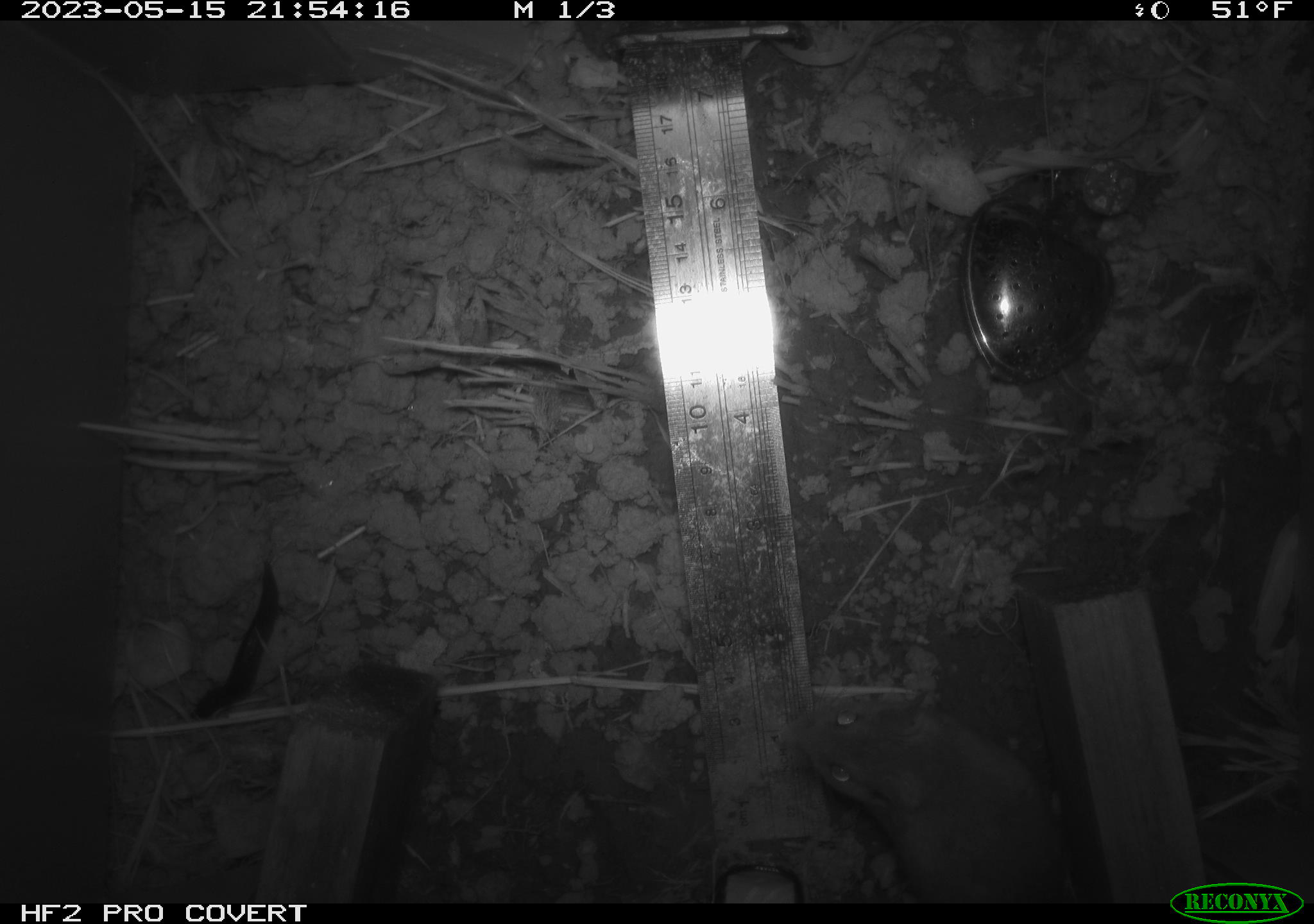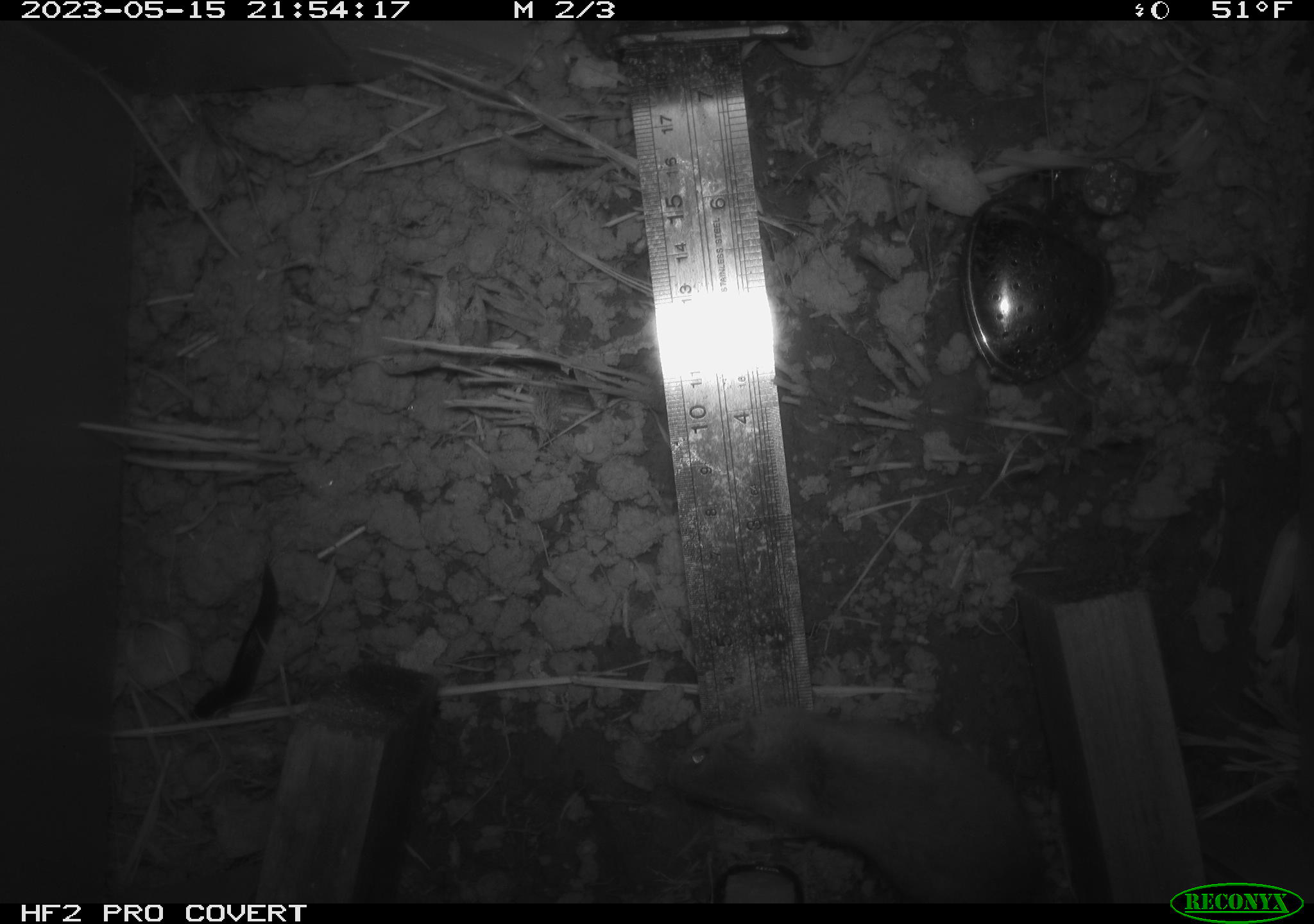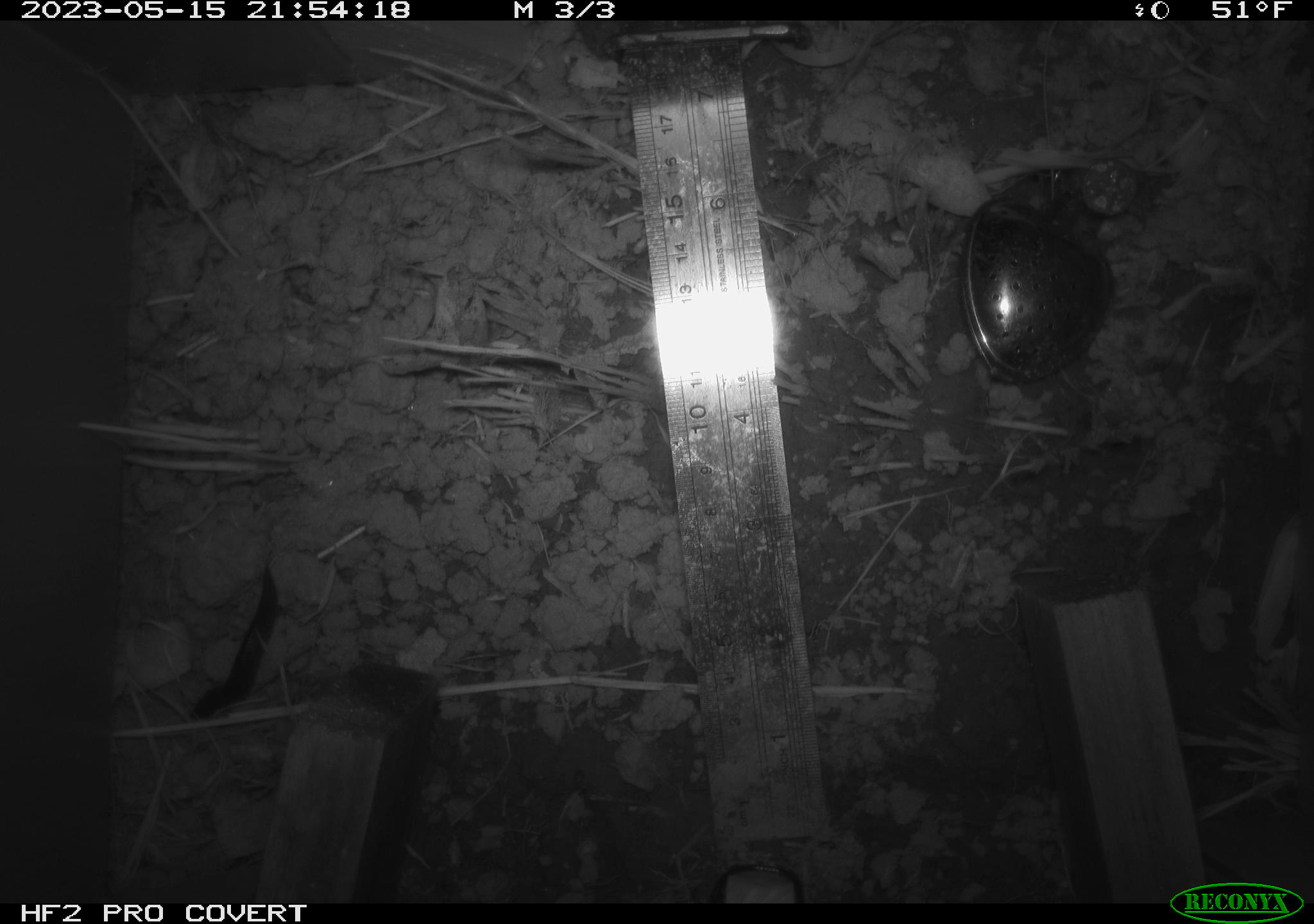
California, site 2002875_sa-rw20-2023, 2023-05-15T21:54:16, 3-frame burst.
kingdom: Animalia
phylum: Mollusca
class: Gastropoda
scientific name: Gastropoda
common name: slug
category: slug species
Slug species (slug) (Gastropoda).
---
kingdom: Animalia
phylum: Chordata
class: Mammalia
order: Rodentia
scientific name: Rodentia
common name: mouse species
Mouse species (Rodentia).